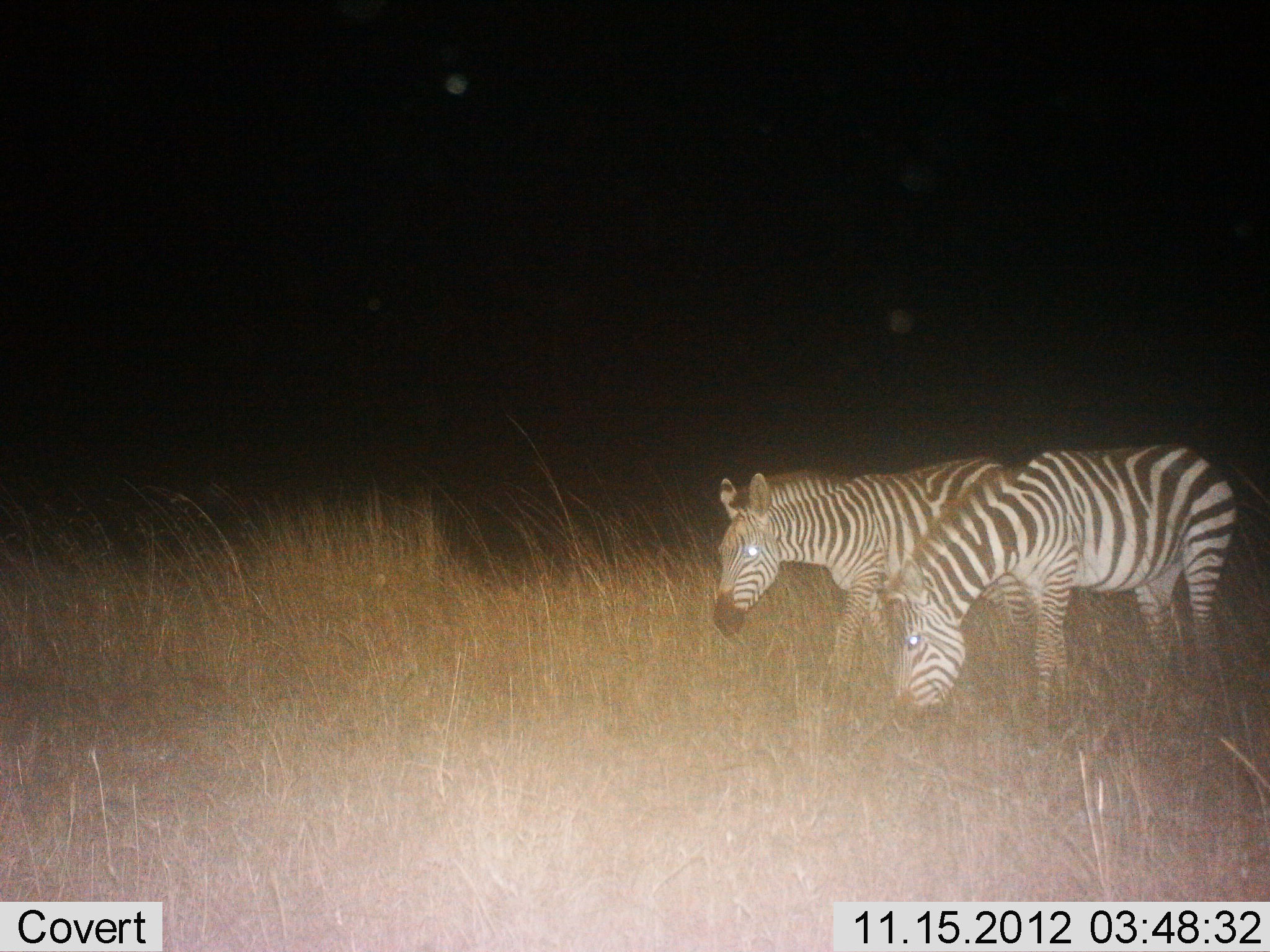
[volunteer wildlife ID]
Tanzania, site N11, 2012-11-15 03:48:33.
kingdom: Animalia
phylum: Chordata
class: Mammalia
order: Perissodactyla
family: Equidae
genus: Equus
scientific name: Equus quagga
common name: plains zebra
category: zebra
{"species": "zebra (plains zebra) (Equus quagga)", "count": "2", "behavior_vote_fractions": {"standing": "30%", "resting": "0%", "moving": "20%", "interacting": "0%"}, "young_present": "0%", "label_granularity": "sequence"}